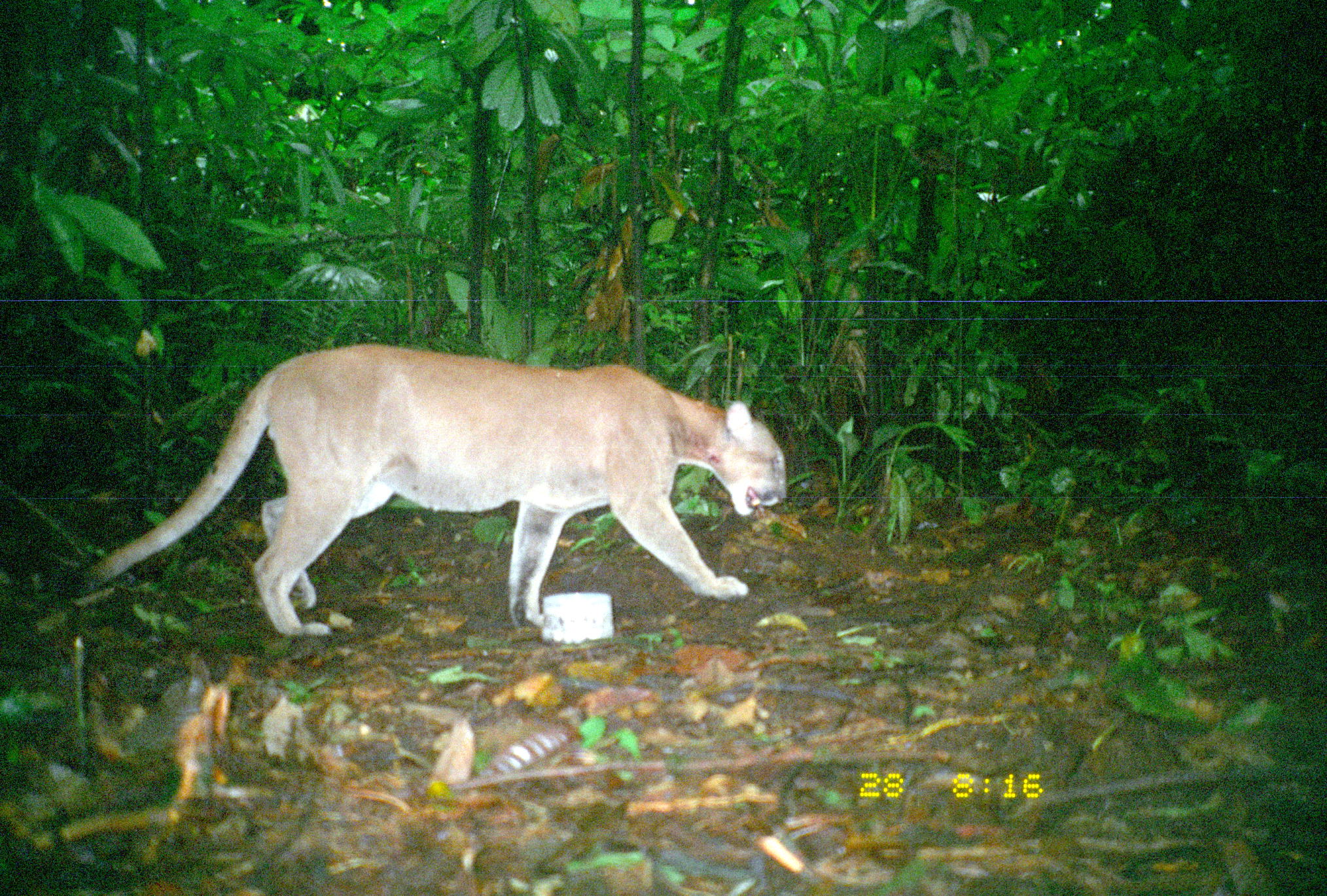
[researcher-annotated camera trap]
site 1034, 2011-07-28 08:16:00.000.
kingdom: Animalia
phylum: Chordata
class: Mammalia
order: Carnivora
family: Felidae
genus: Puma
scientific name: Puma concolor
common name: mountain lion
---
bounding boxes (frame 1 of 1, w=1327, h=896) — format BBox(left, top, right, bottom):
puma concolor: BBox(79, 342, 790, 638)